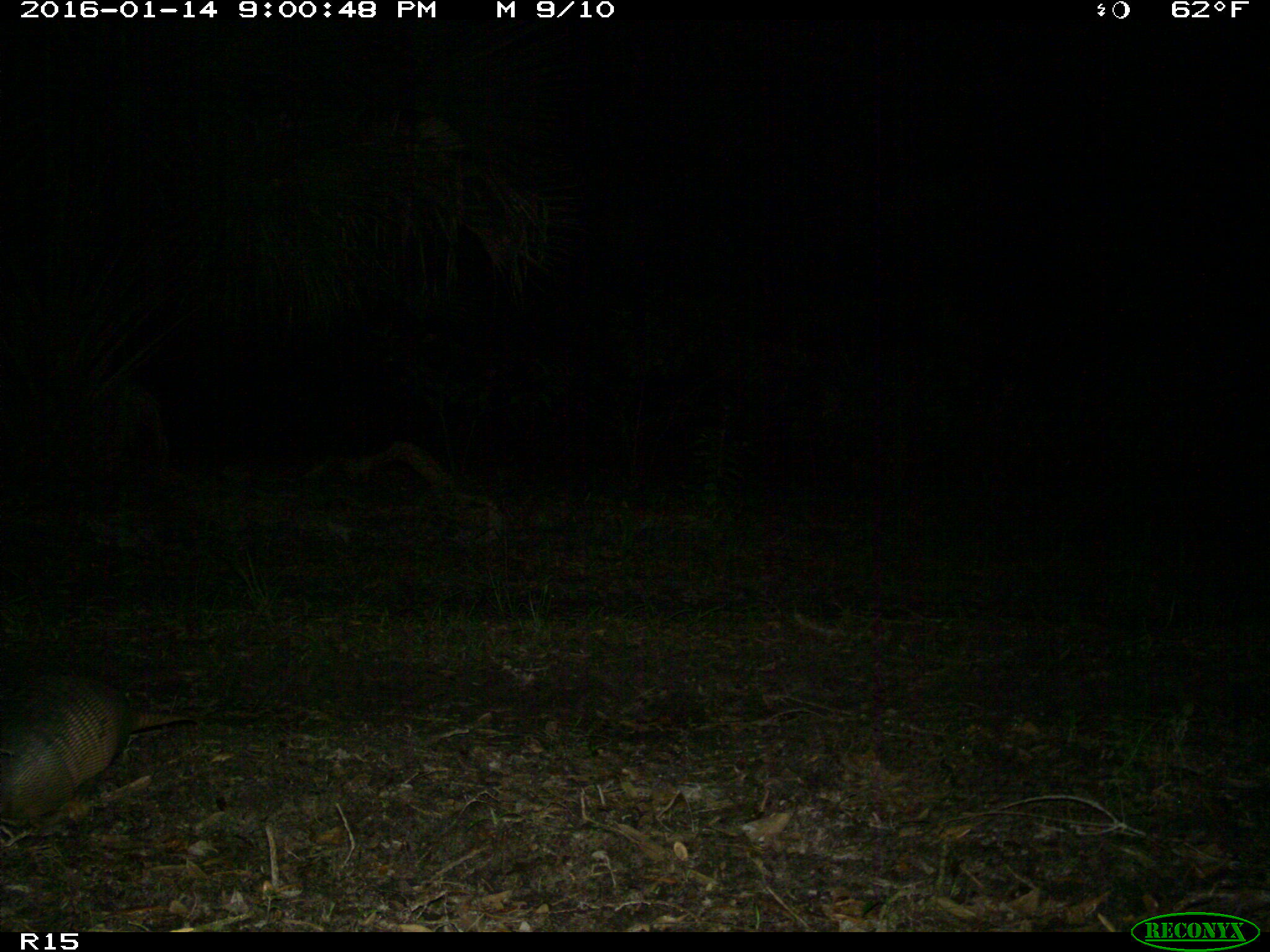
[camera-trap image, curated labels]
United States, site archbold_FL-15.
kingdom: Animalia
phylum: Chordata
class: Mammalia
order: Cingulata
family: Dasypodidae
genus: Dasypus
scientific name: Dasypus novemcinctus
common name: nine-banded armadillo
Dasypus novemcinctus (nine-banded armadillo).